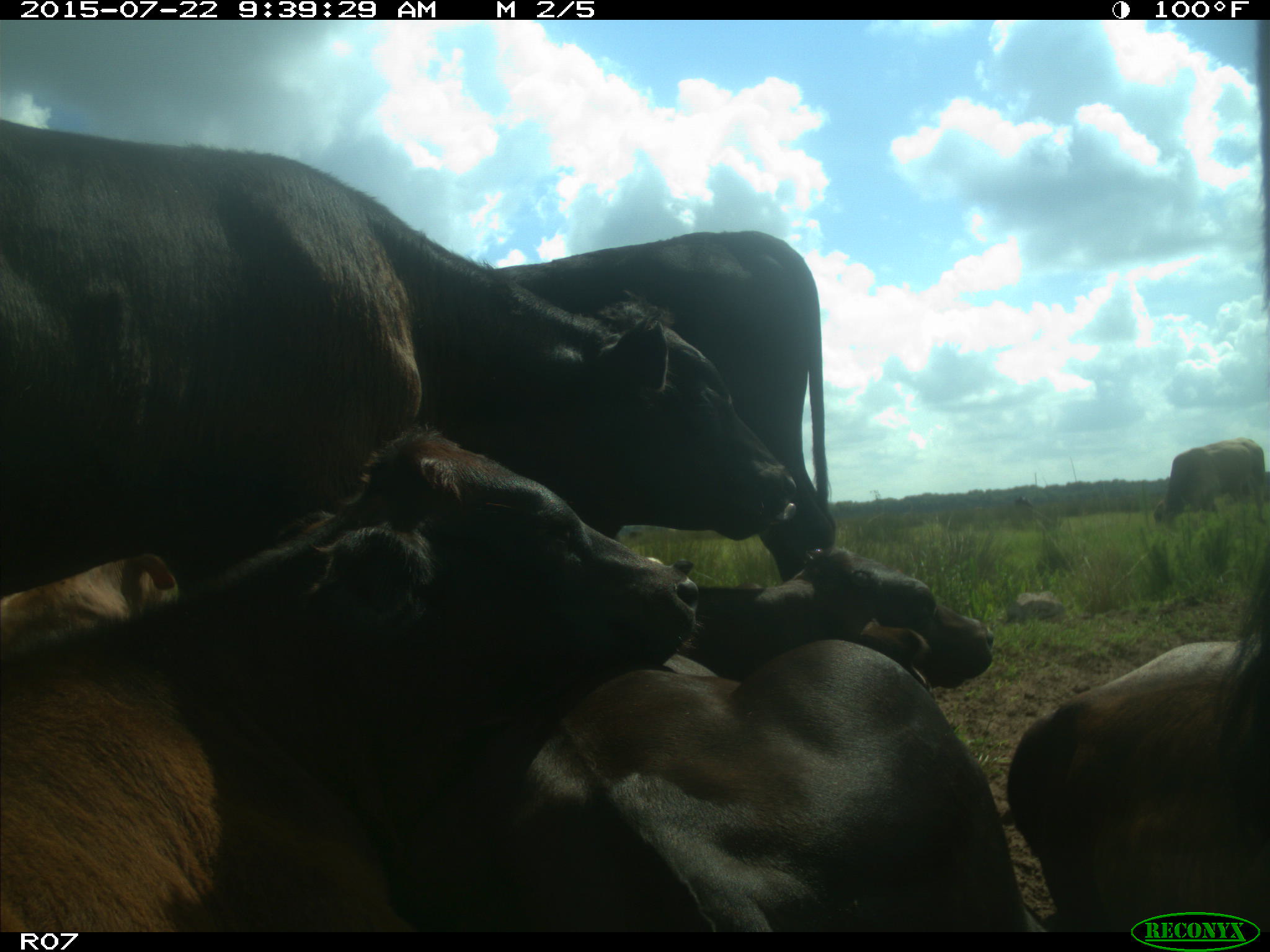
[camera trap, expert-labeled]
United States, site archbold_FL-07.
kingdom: Animalia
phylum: Chordata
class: Mammalia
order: Artiodactyla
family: Bovidae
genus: Bos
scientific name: Bos taurus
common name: domestic cow